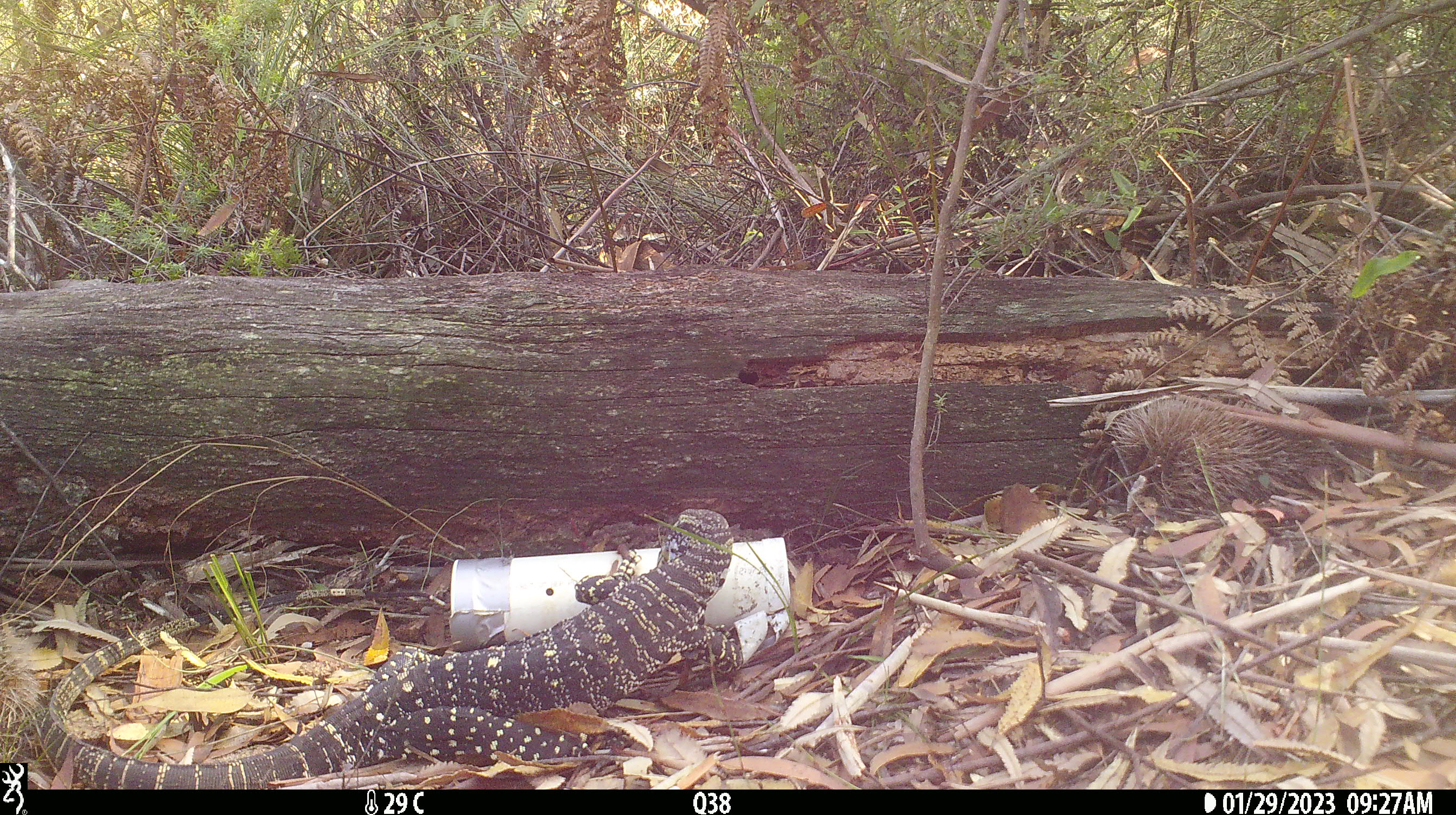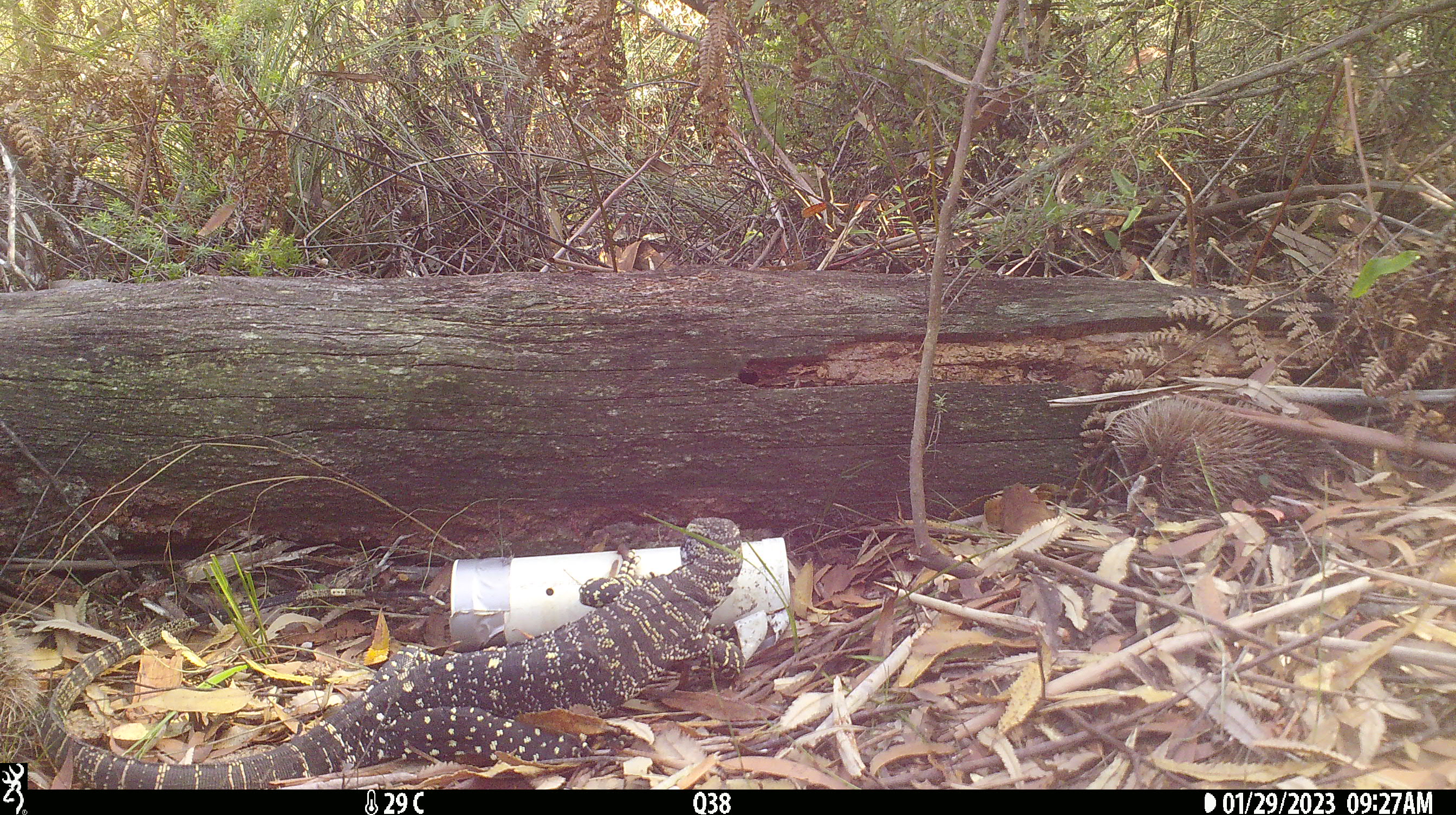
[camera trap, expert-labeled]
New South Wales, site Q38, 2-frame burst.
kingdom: Animalia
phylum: Chordata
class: Reptilia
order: Squamata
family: Varanidae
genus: Varanus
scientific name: Varanus varius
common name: lace monitor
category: goanna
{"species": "goanna (lace monitor) (Varanus varius)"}